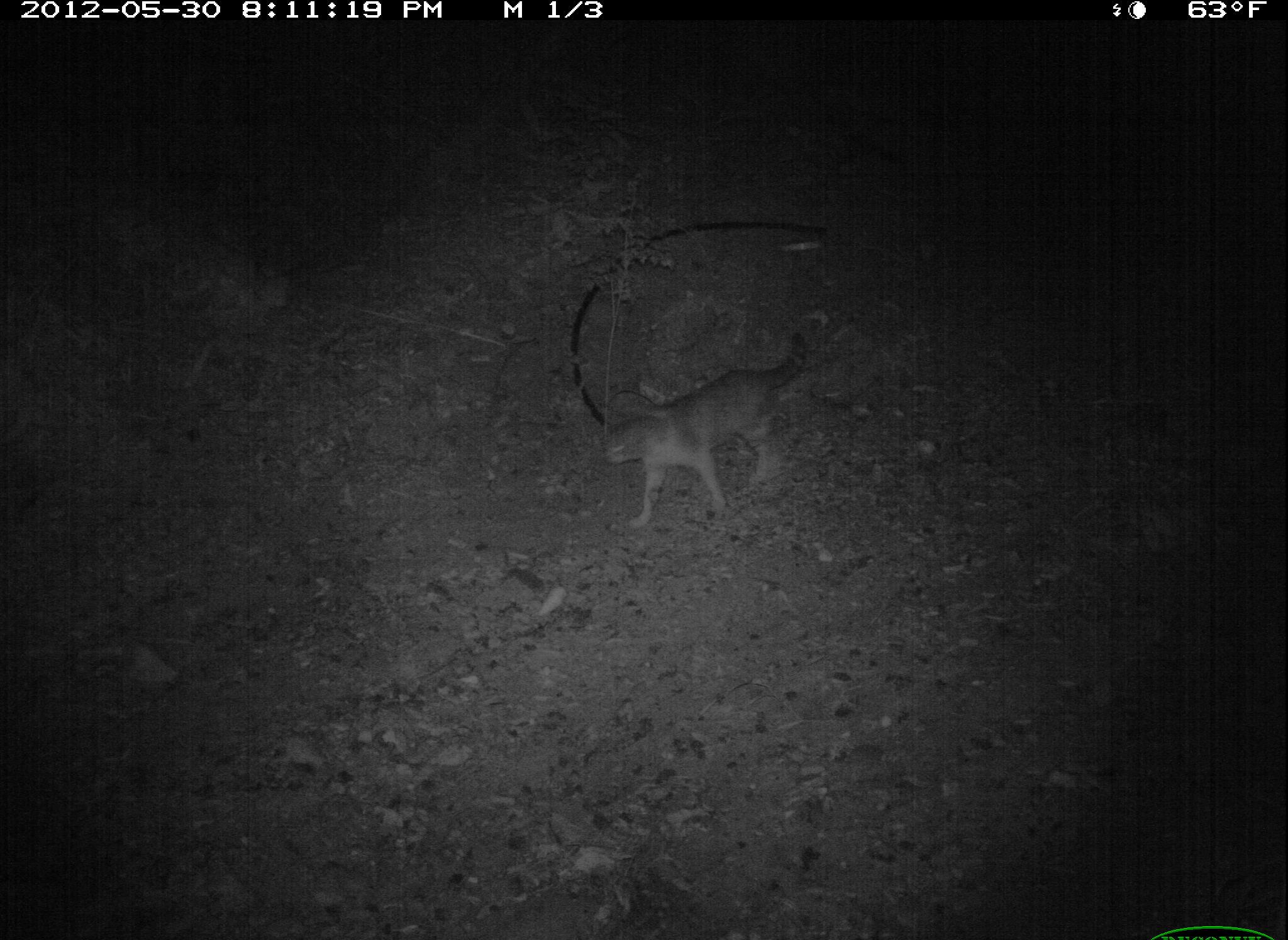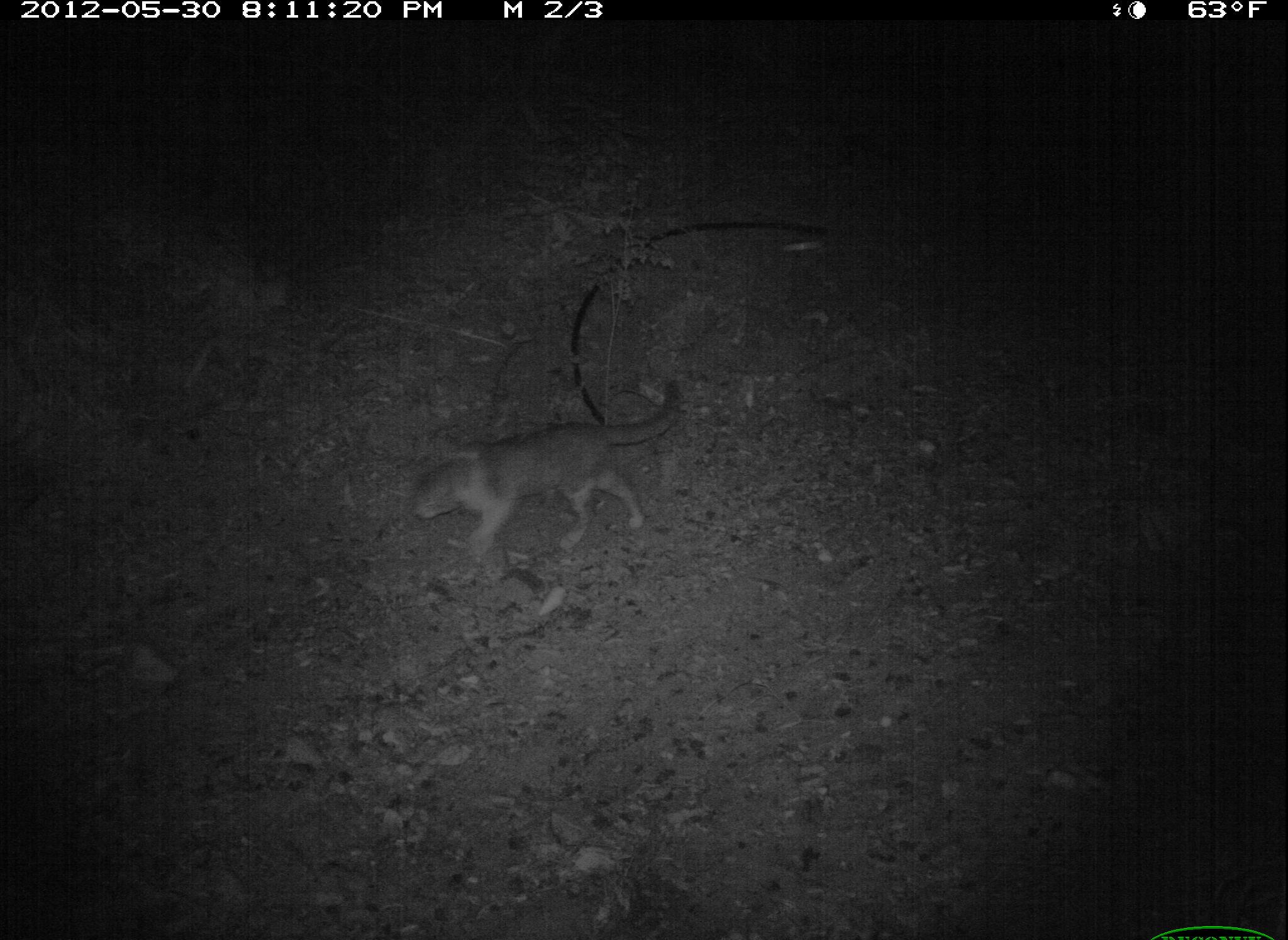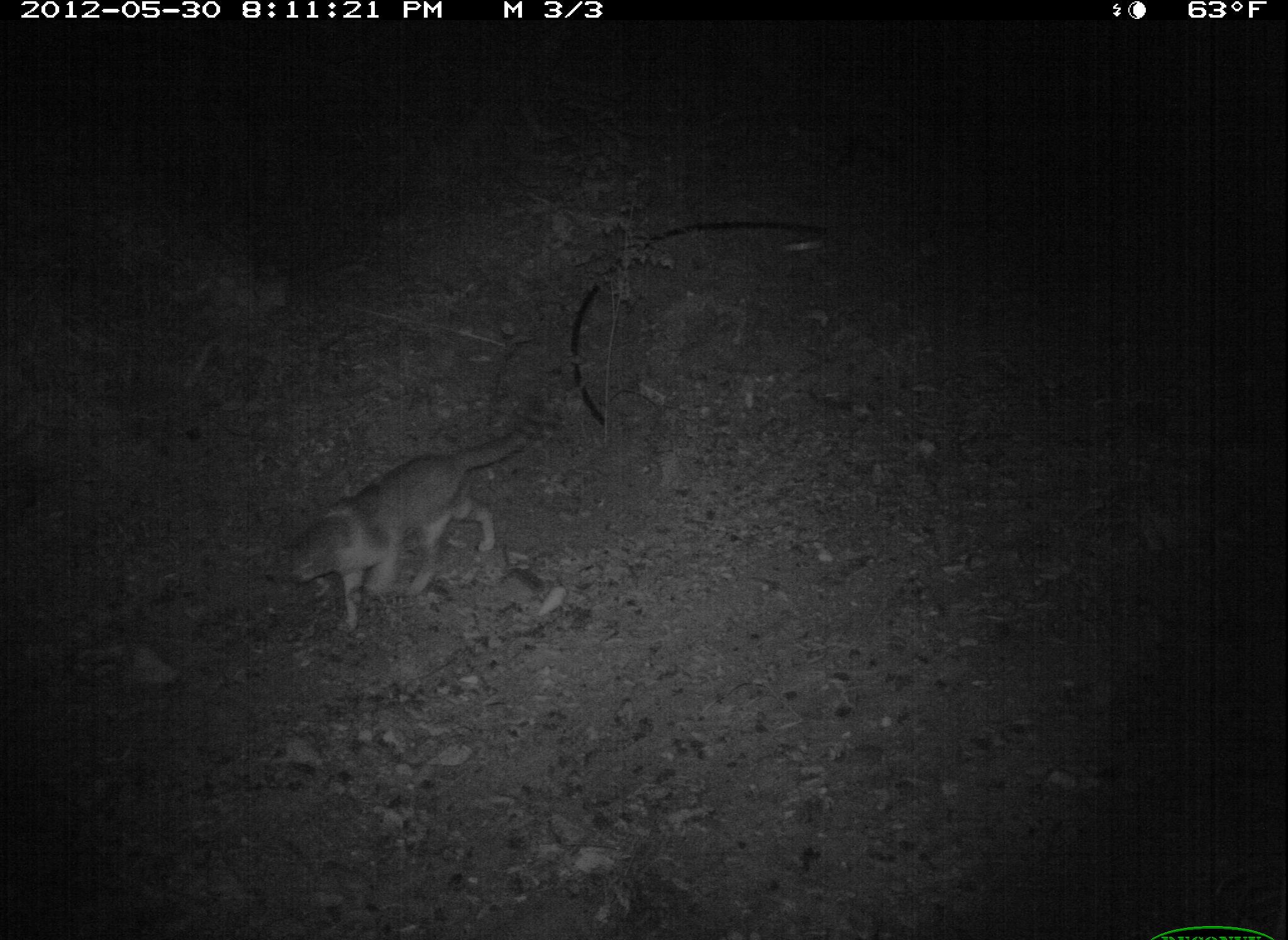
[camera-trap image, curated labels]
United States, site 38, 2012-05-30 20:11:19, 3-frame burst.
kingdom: Animalia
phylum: Chordata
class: Mammalia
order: Carnivora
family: Felidae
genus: Felis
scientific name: Felis catus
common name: cat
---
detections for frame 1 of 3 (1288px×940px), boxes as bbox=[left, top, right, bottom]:
cat: bbox=[592, 324, 818, 535]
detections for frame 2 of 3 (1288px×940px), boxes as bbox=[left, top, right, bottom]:
cat: bbox=[390, 351, 708, 610]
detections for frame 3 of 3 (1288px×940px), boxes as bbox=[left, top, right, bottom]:
cat: bbox=[262, 409, 549, 664]